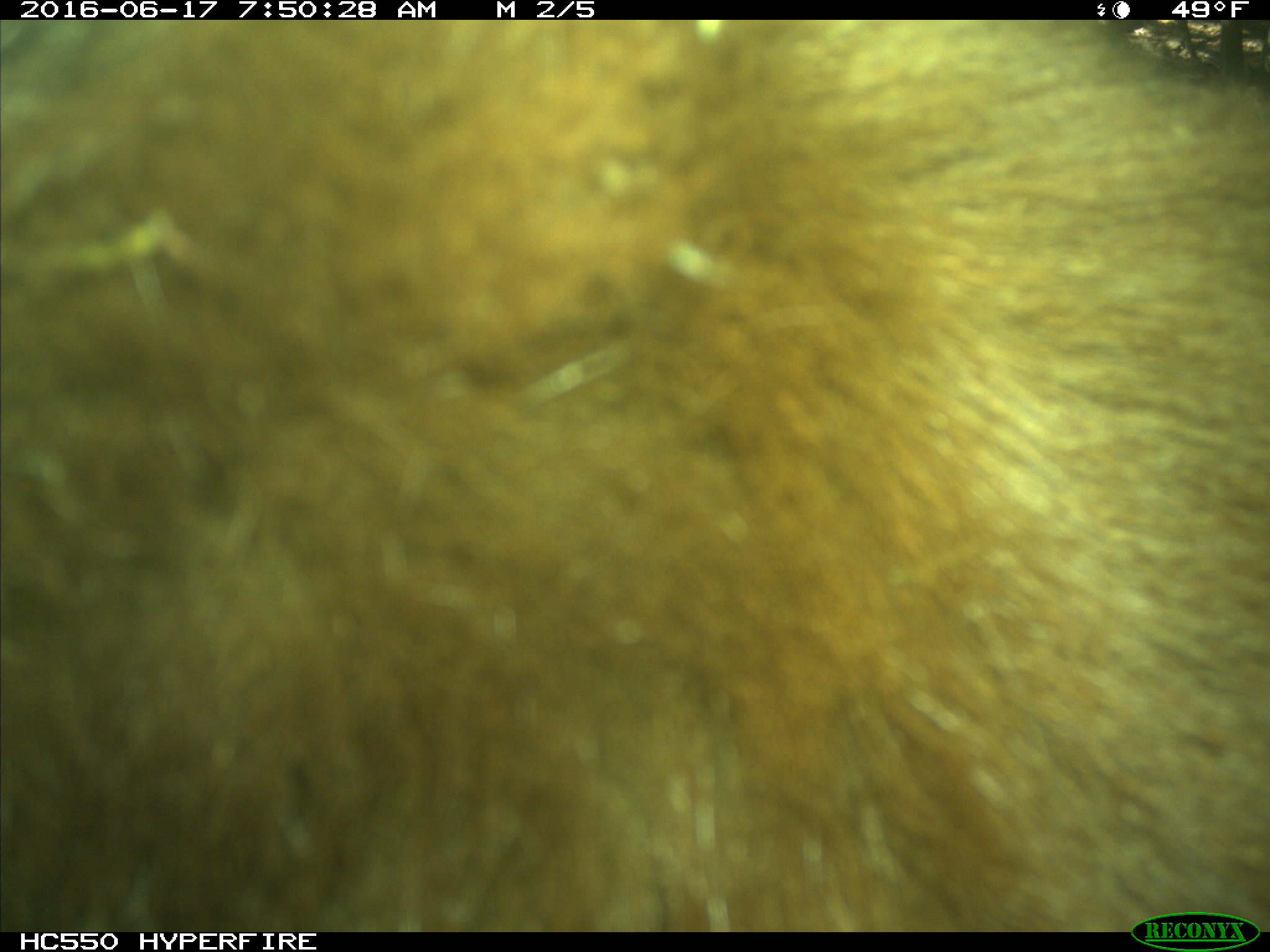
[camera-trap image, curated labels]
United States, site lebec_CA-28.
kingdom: Animalia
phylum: Chordata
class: Mammalia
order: Carnivora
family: Ursidae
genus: Ursus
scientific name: Ursus americanus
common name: american black bear